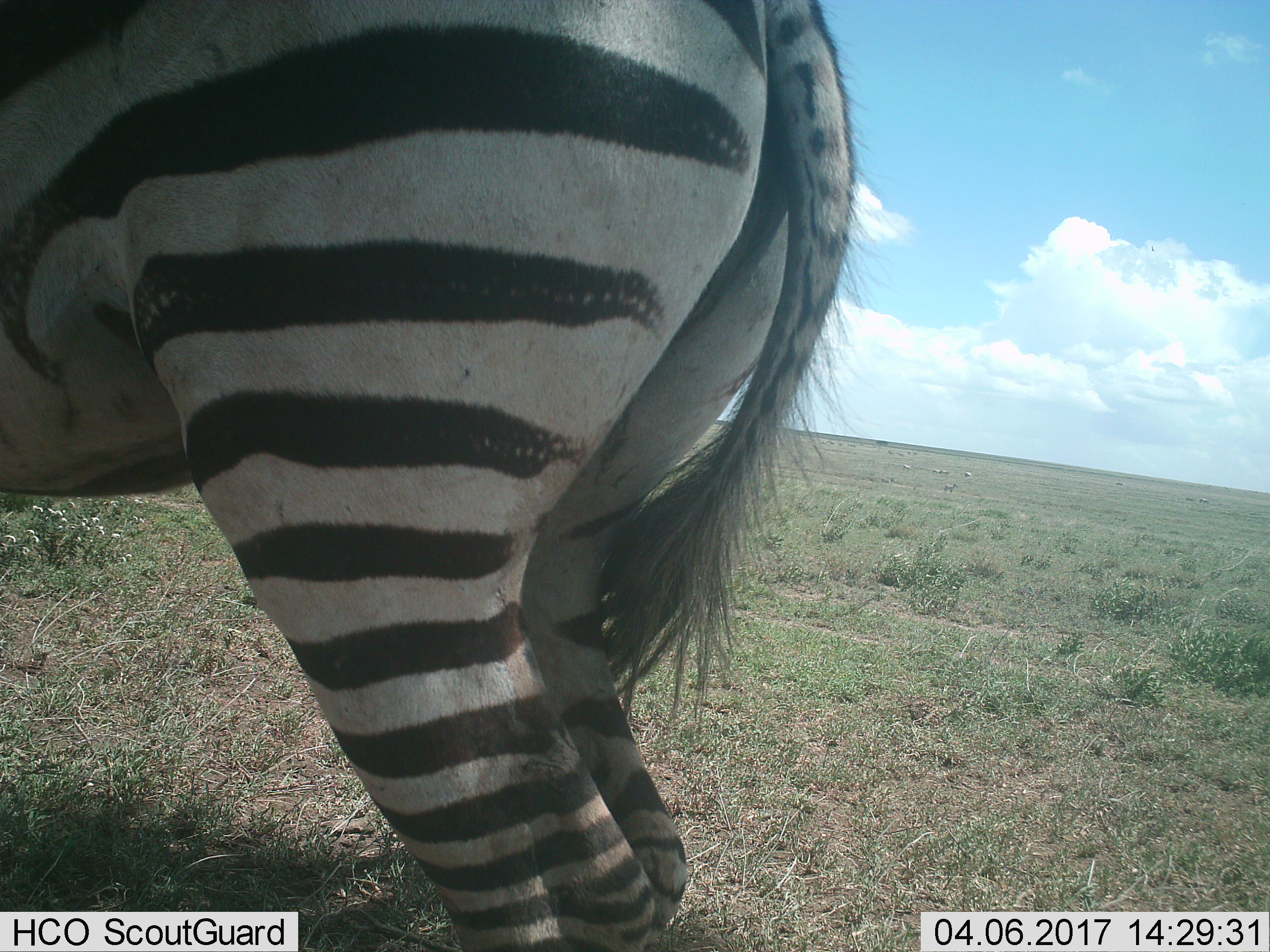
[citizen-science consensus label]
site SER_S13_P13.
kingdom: Animalia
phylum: Chordata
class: Mammalia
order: Perissodactyla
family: Equidae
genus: Equus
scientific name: Equus quagga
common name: plains zebra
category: zebraplains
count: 1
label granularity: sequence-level